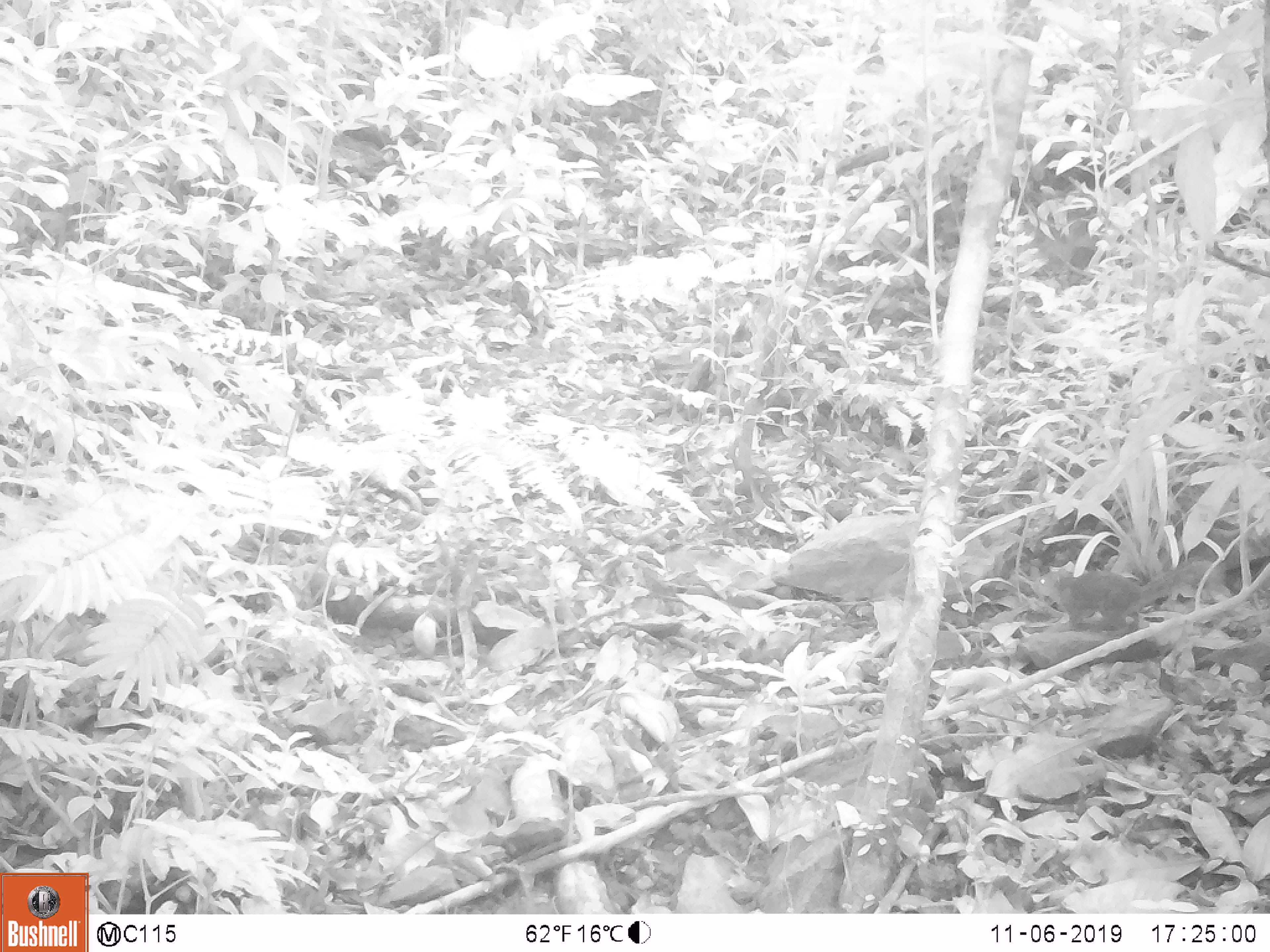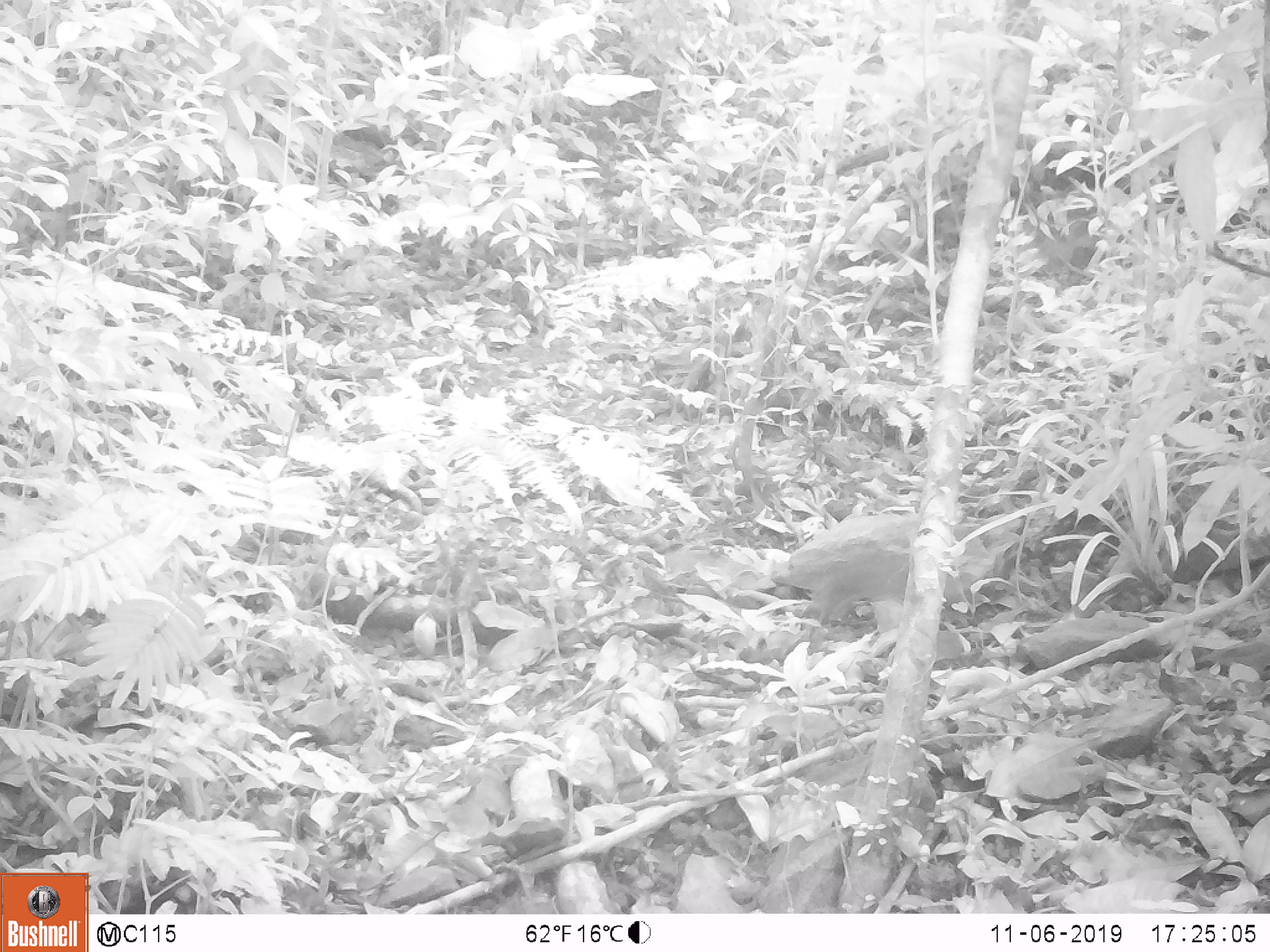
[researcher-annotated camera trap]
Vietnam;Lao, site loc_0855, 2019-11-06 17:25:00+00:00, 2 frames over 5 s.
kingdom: Animalia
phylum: Chordata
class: Mammalia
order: Rodentia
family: Sciuridae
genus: Dremomys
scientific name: Dremomys rufigenis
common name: red-cheeked squirrel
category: red cheeked squirrel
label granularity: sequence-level